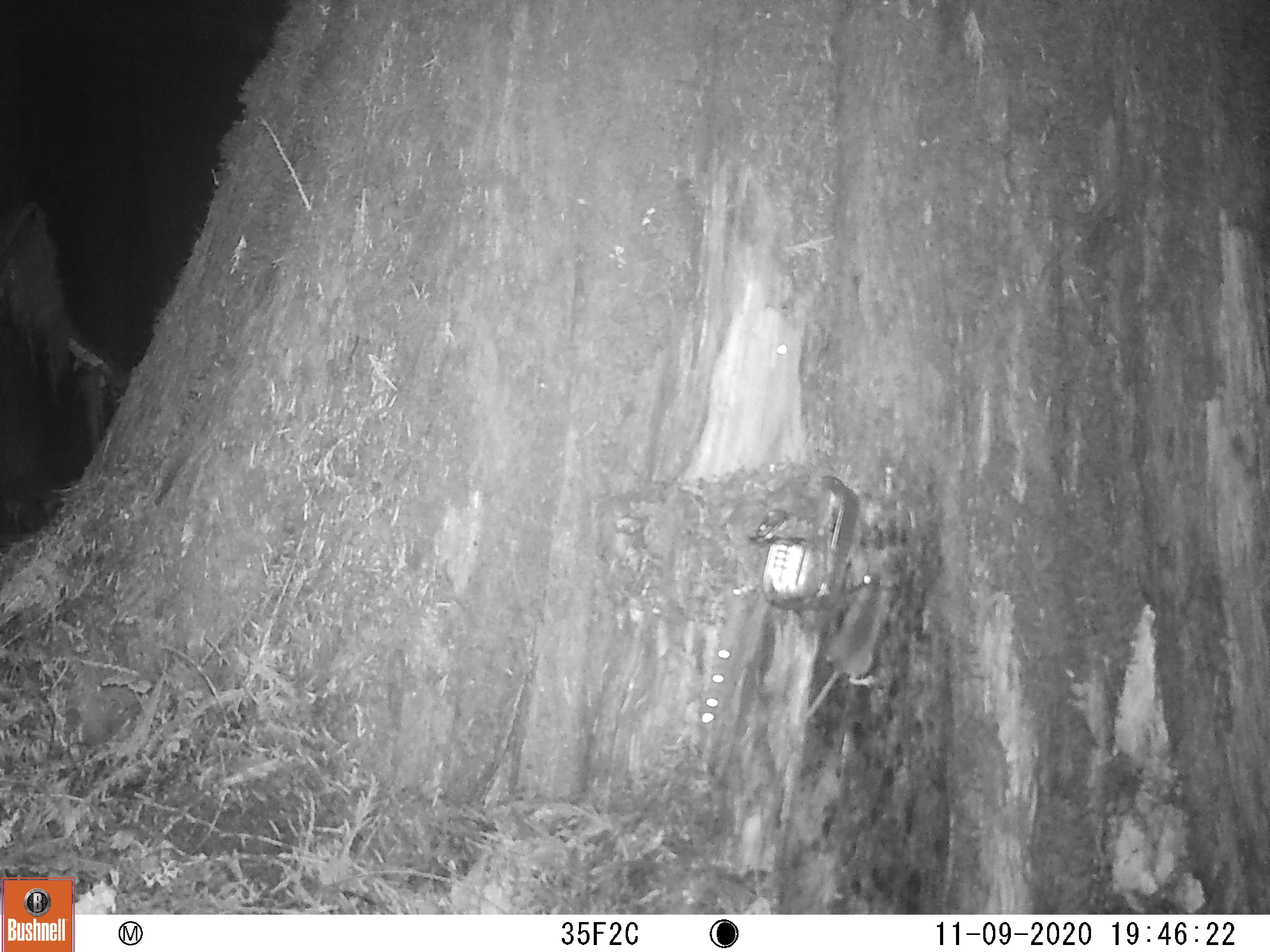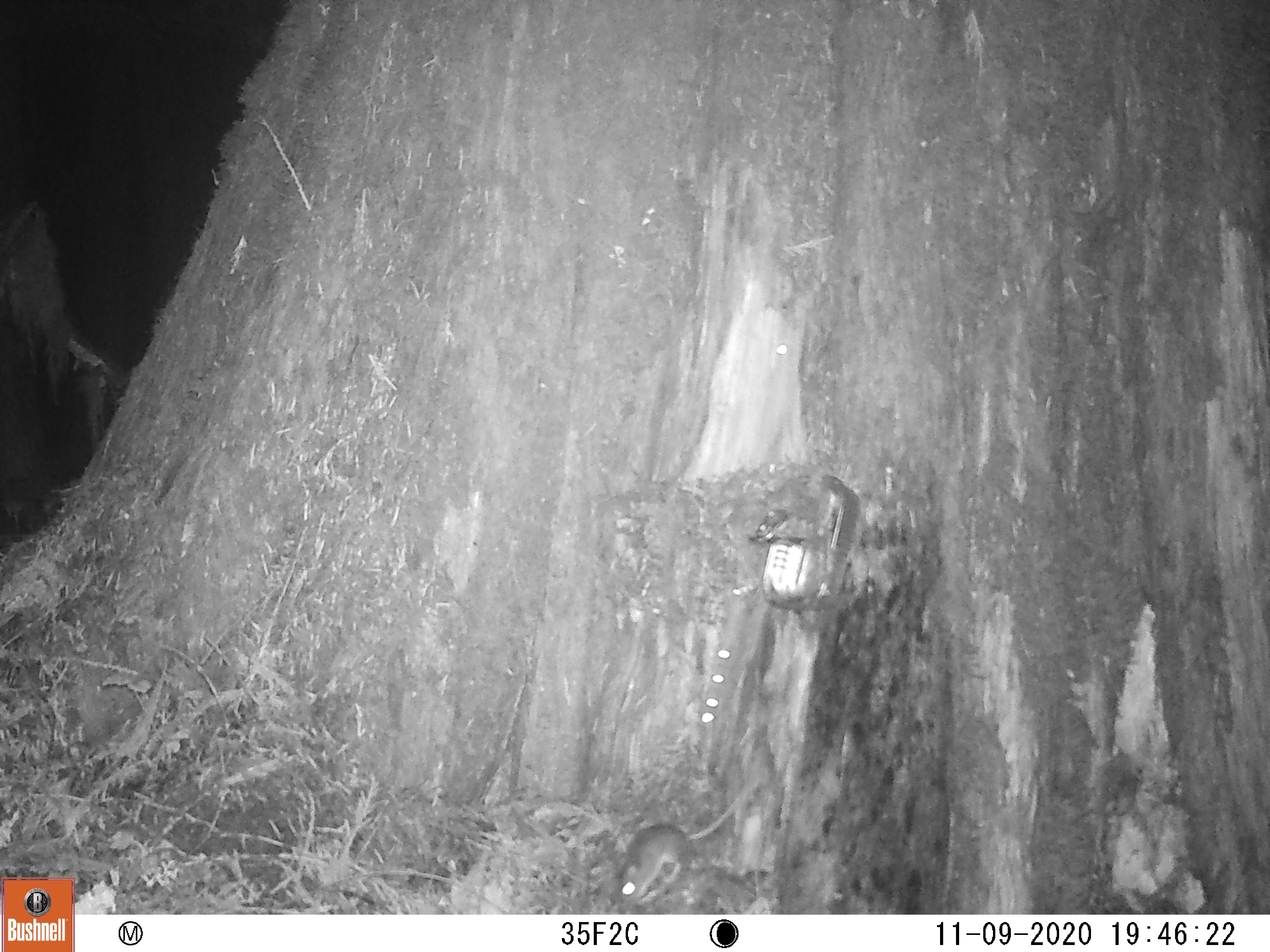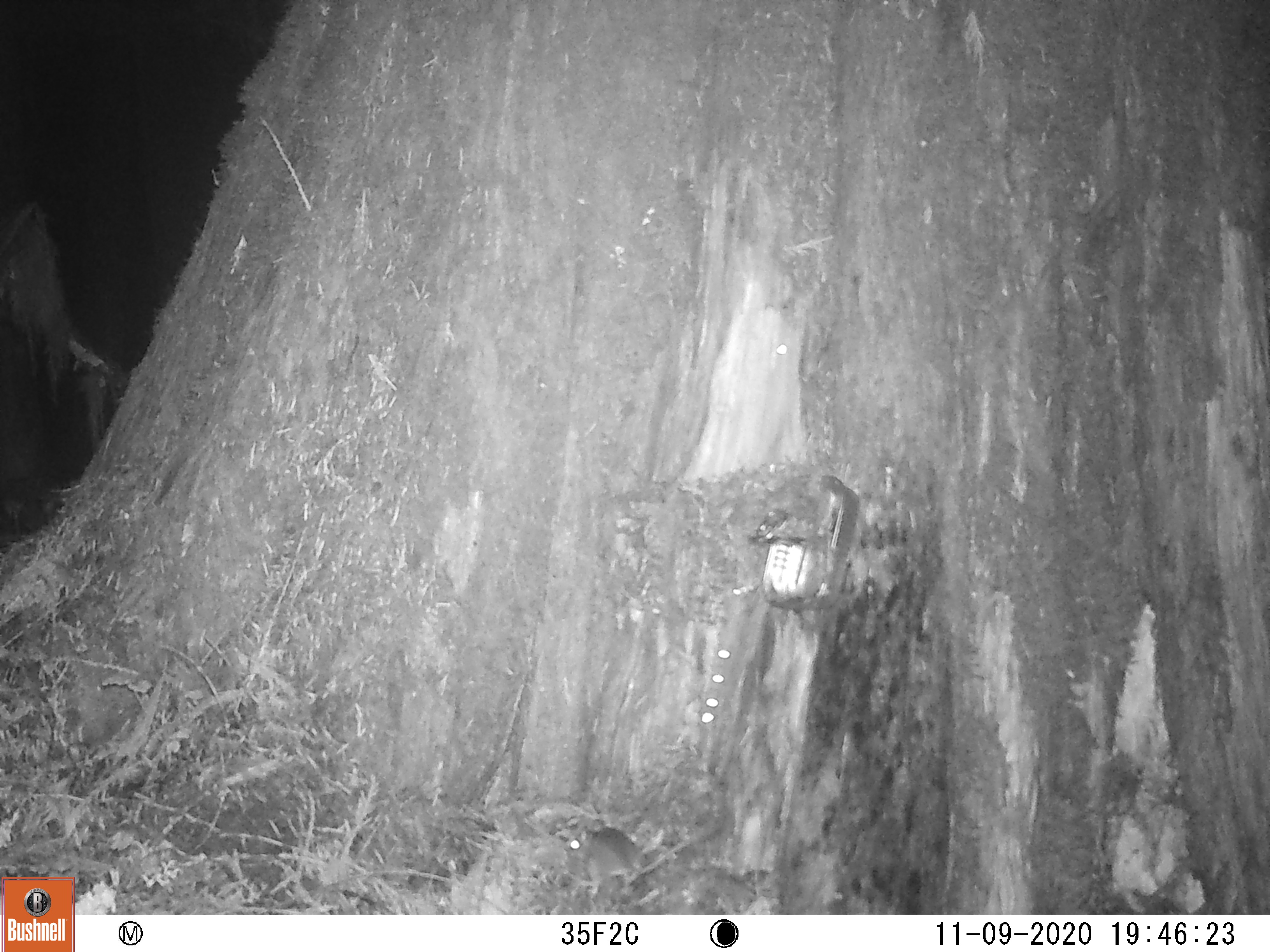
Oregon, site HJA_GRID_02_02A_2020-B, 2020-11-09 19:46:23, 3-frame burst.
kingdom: Animalia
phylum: Chordata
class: Mammalia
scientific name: Mammalia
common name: small mammal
Small mammal (Mammalia).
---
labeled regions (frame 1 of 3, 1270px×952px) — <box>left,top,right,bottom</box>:
small mammal: <box>805,567,906,716</box>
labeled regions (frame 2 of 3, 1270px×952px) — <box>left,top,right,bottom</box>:
small mammal: <box>601,758,777,908</box>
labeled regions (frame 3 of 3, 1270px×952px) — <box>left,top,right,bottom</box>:
small mammal: <box>555,806,728,888</box>